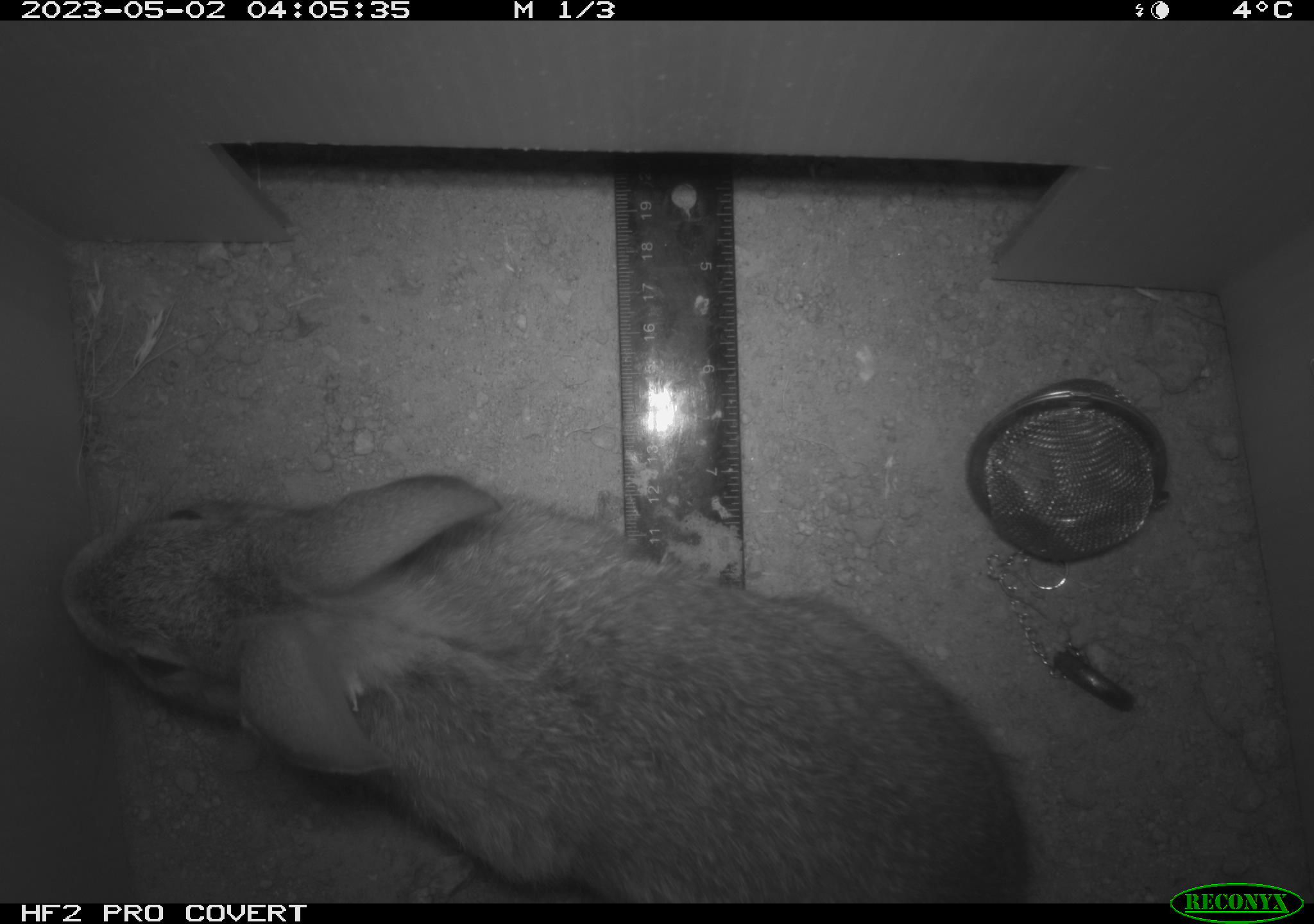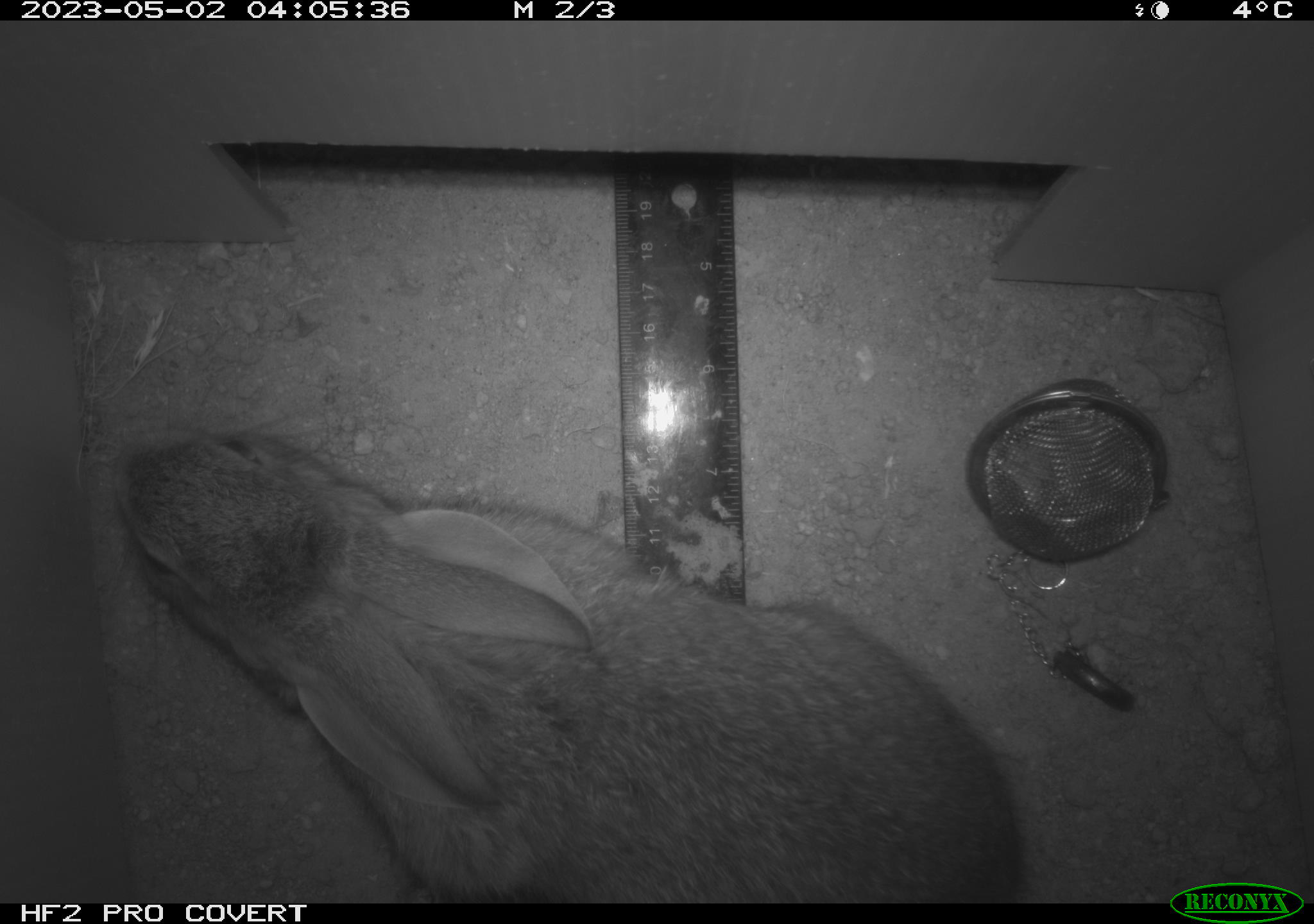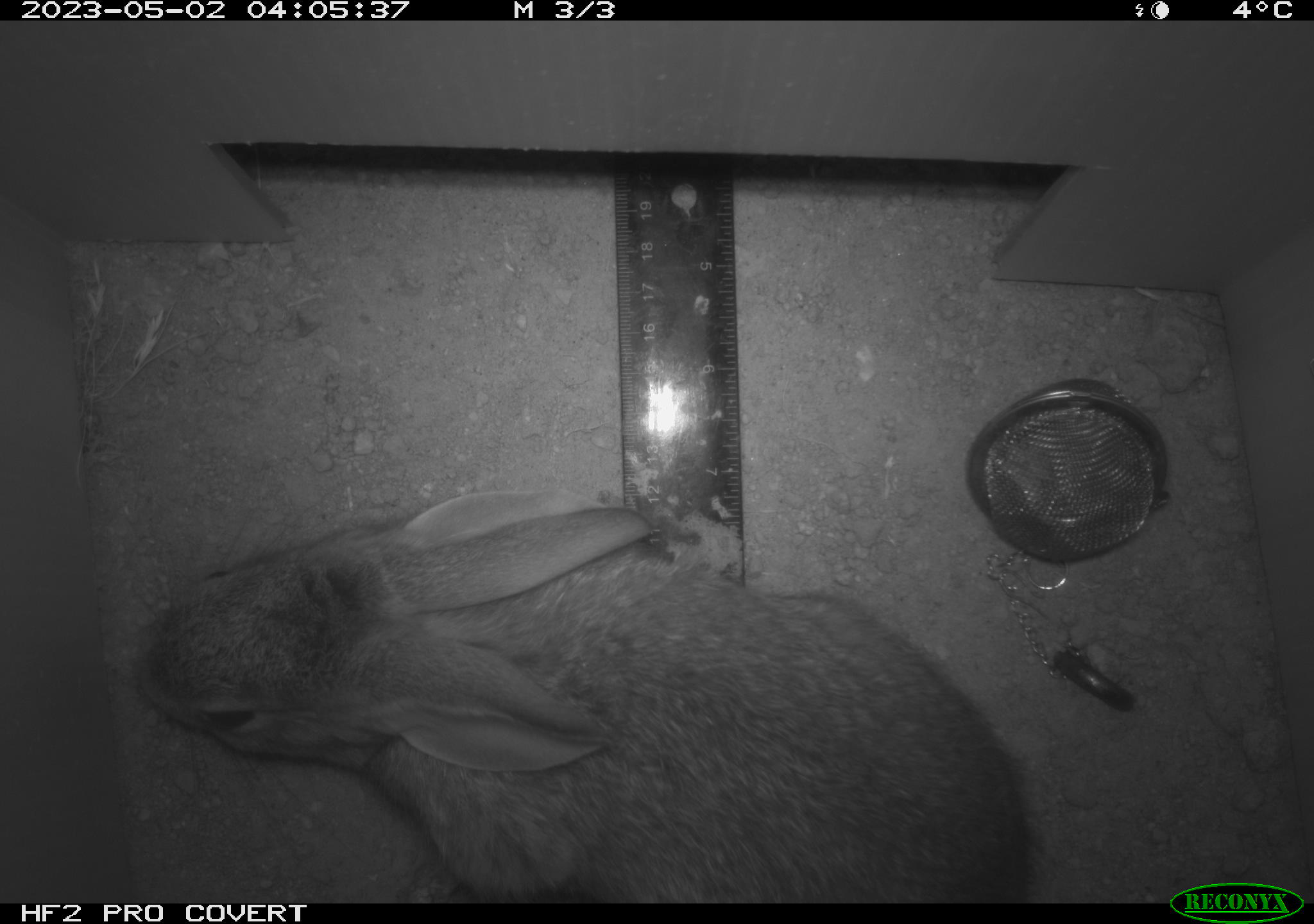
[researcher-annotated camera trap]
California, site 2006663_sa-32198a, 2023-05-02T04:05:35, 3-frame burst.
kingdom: Animalia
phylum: Chordata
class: Mammalia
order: Lagomorpha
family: Leporidae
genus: Sylvilagus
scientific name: Sylvilagus audubonii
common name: desert cottontail